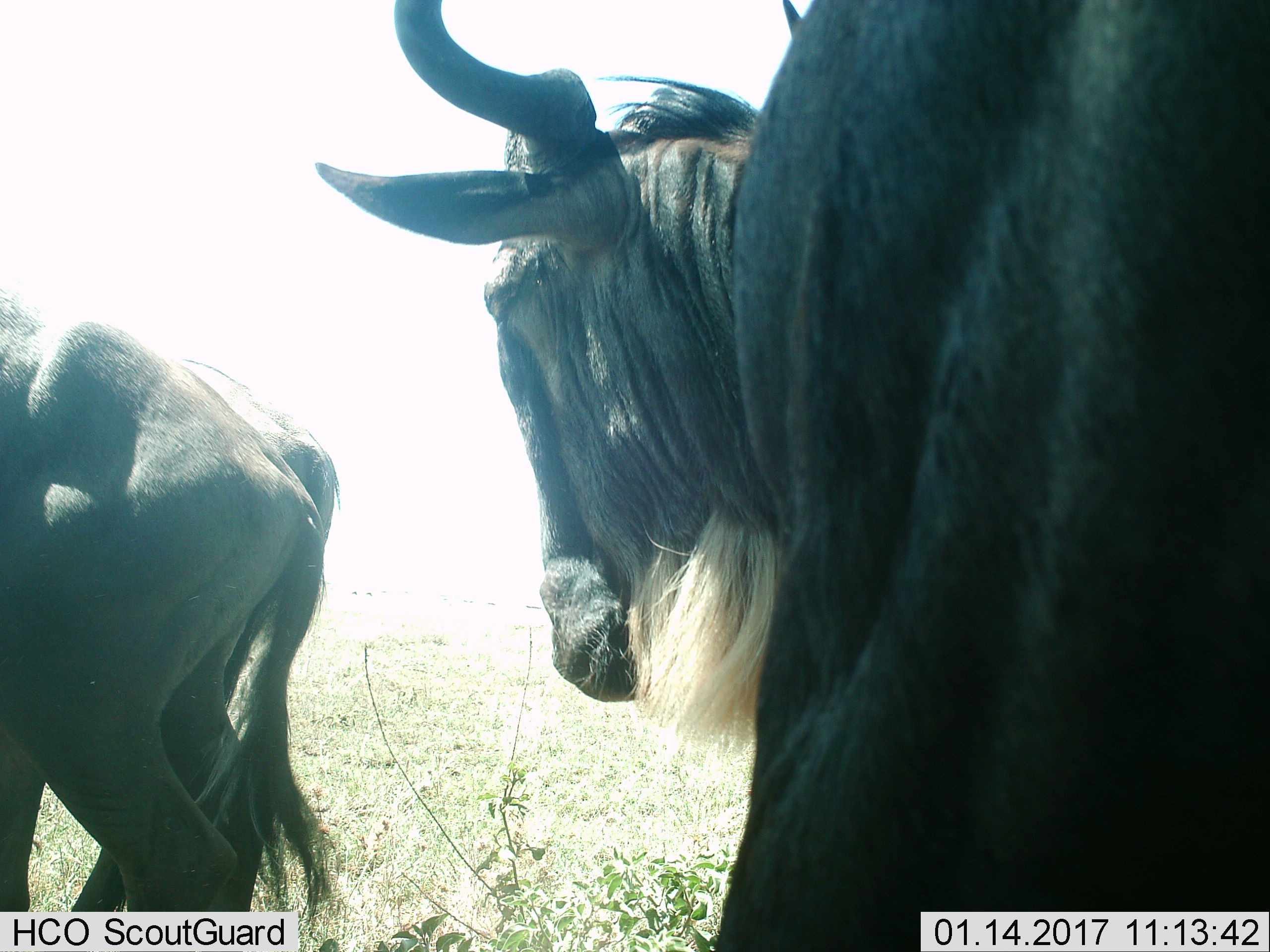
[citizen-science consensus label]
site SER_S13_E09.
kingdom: Animalia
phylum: Chordata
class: Mammalia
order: Artiodactyla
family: Bovidae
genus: Connochaetes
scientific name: Connochaetes taurinus taurinus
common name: blue wildebeest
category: wildebeestblue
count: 2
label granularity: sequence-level